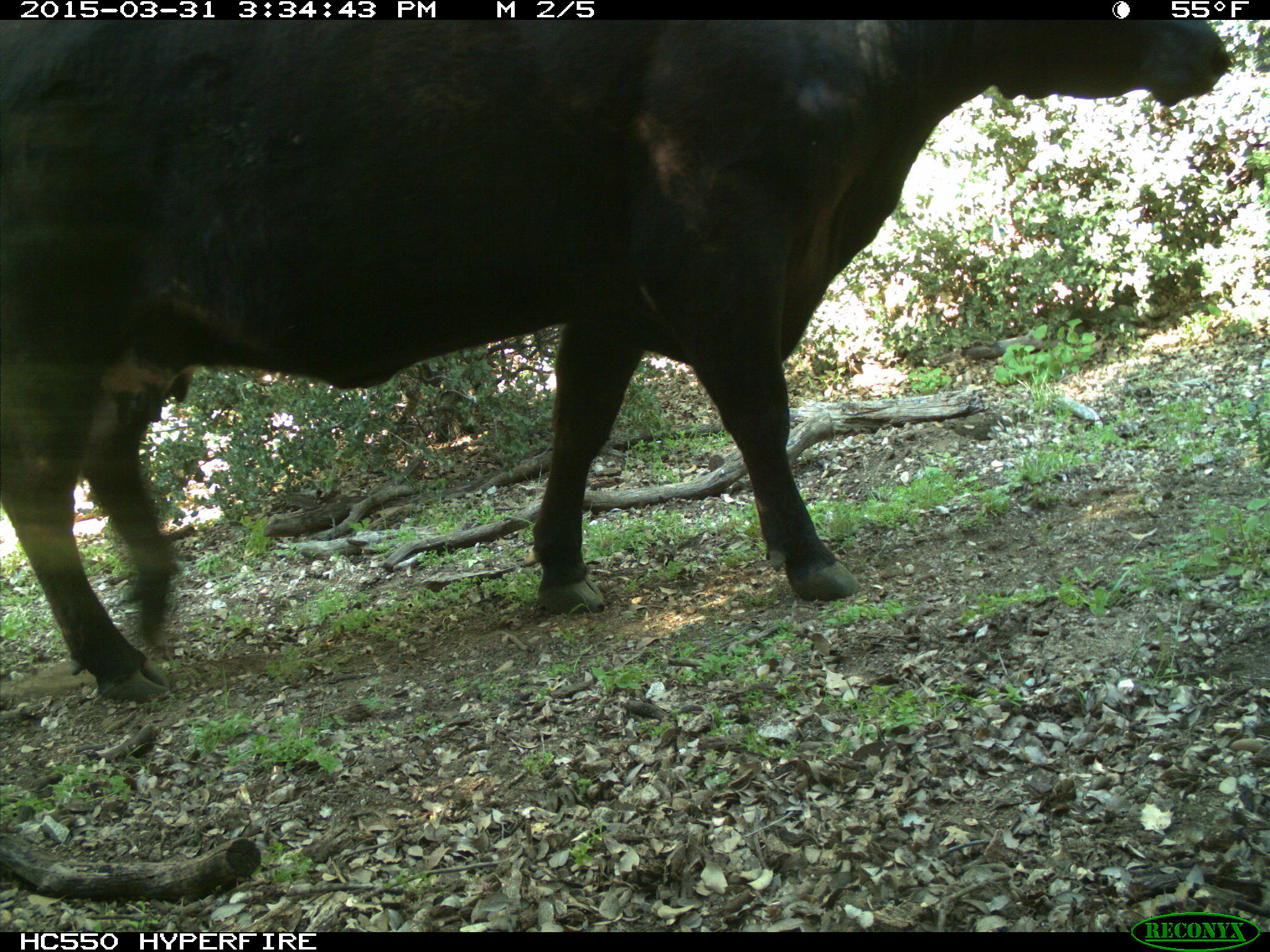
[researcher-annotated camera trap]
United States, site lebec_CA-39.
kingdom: Animalia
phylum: Chordata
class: Mammalia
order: Artiodactyla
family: Bovidae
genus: Bos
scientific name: Bos taurus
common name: domestic cow